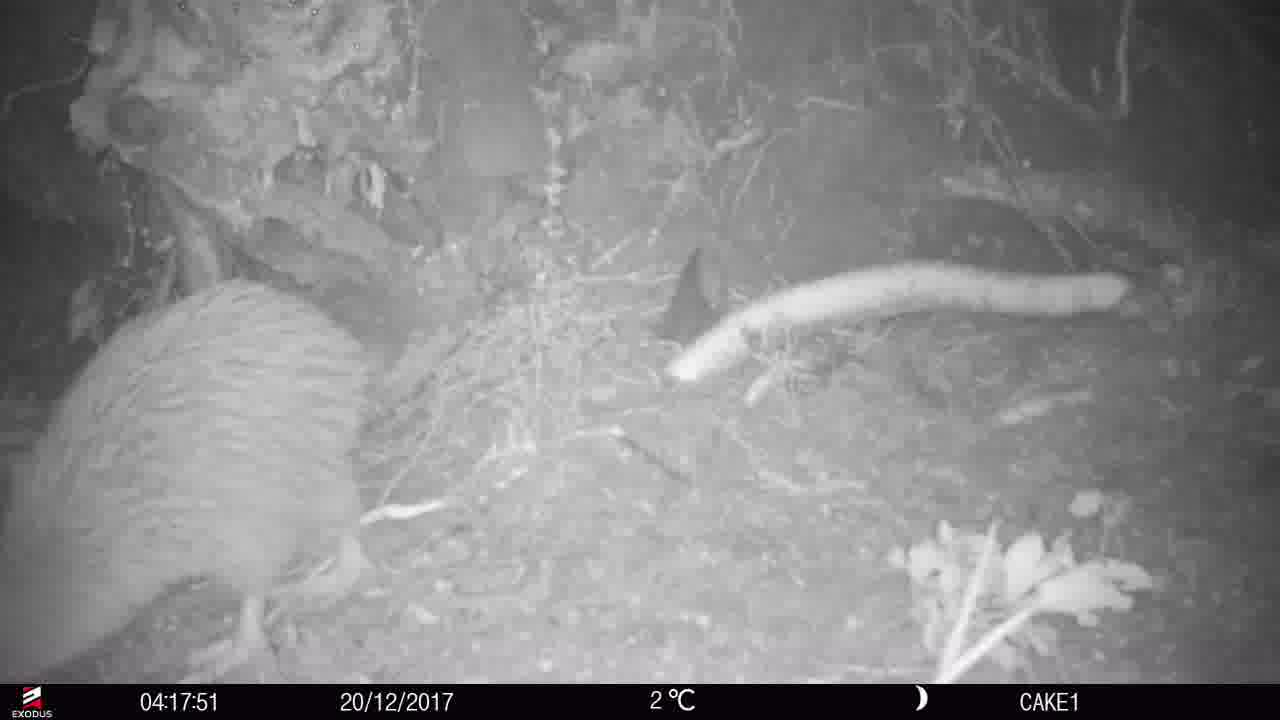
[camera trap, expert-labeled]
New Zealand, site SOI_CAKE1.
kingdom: Animalia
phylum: Chordata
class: Aves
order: Apterygiformes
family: Apterygidae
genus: Apteryx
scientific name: Apteryx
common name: kiwi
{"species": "kiwi (Apteryx)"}